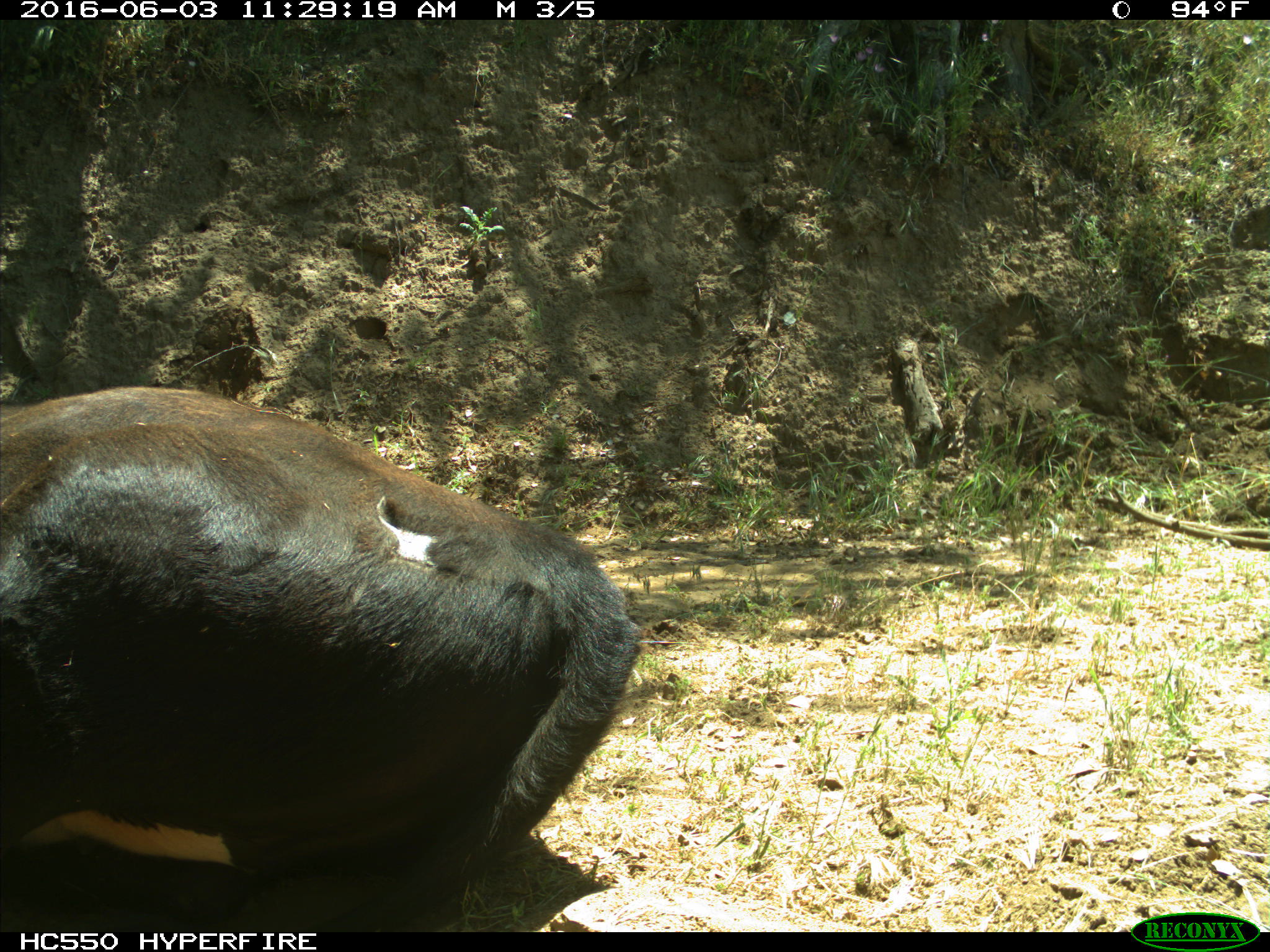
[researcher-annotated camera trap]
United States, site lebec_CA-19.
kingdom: Animalia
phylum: Chordata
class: Mammalia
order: Artiodactyla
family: Bovidae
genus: Bos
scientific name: Bos taurus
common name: domestic cow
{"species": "Bos taurus (domestic cow)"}